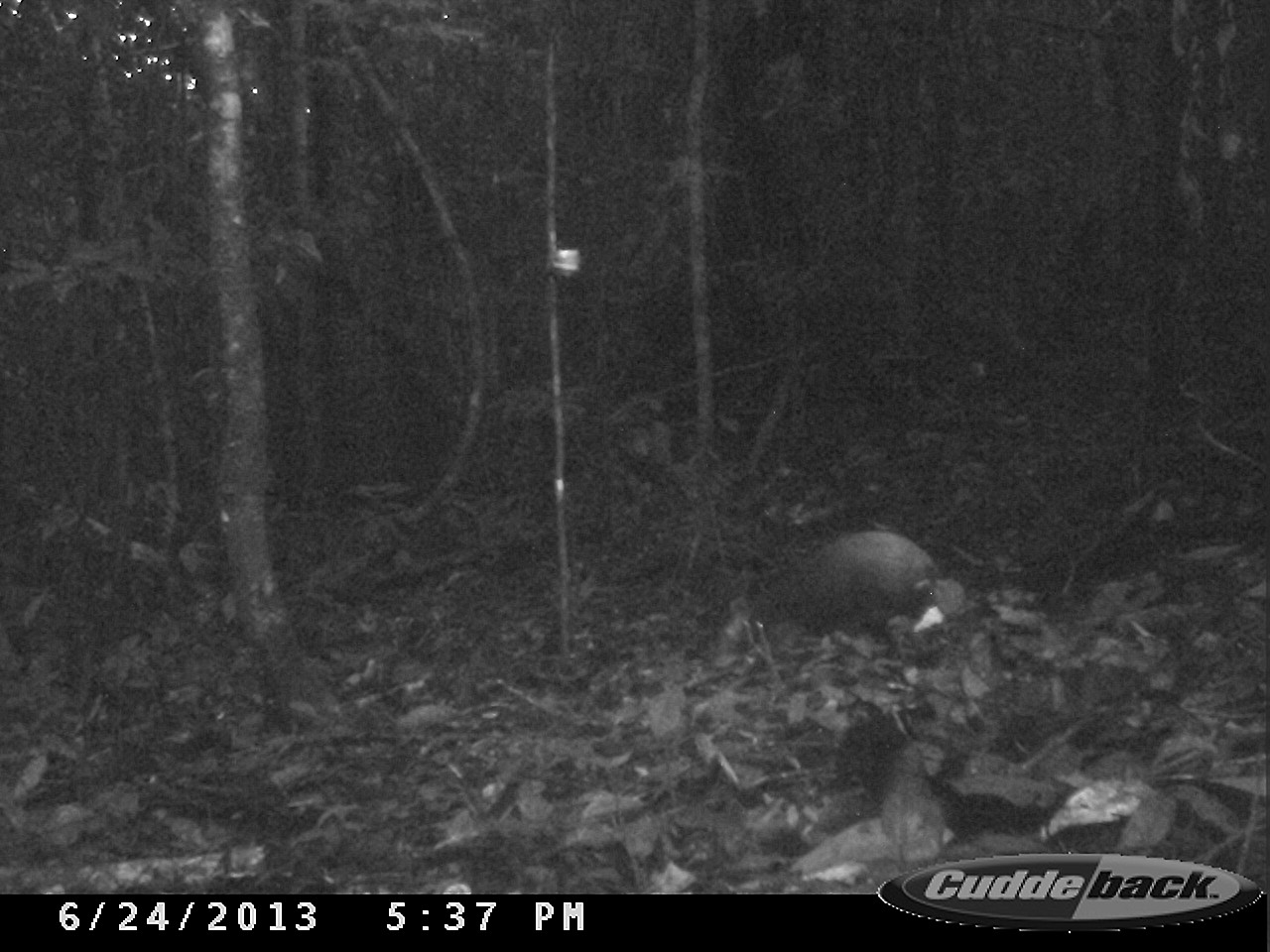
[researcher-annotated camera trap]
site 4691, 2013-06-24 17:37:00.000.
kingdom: Animalia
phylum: Chordata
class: Mammalia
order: Rodentia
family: Dasyproctidae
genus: Dasyprocta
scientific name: Dasyprocta leporina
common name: red-rumped agouti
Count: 1.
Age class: adult.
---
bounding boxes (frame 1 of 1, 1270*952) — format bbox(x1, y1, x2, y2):
dasyprocta leporina: bbox(723, 528, 941, 660)